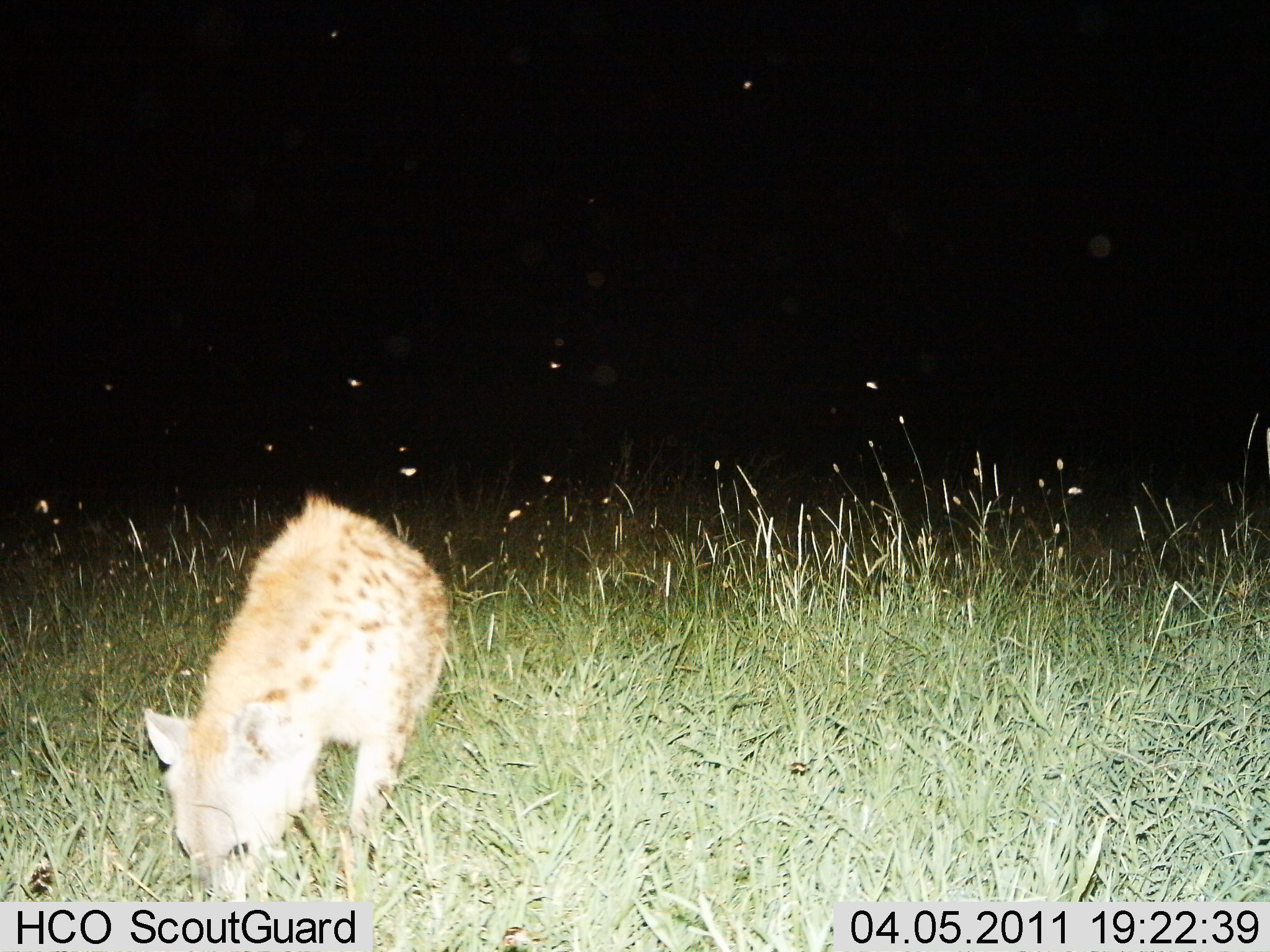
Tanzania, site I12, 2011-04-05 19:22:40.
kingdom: Animalia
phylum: Chordata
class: Mammalia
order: Carnivora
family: Hyaenidae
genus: Crocuta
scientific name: Crocuta crocuta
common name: spotted hyena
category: hyenaspotted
Hyenaspotted (spotted hyena) (Crocuta crocuta), count 1. Behavior (volunteer vote fractions): standing 50%, resting 0%, moving 50%, interacting 0%. Young present (vote fraction): 0%. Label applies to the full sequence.